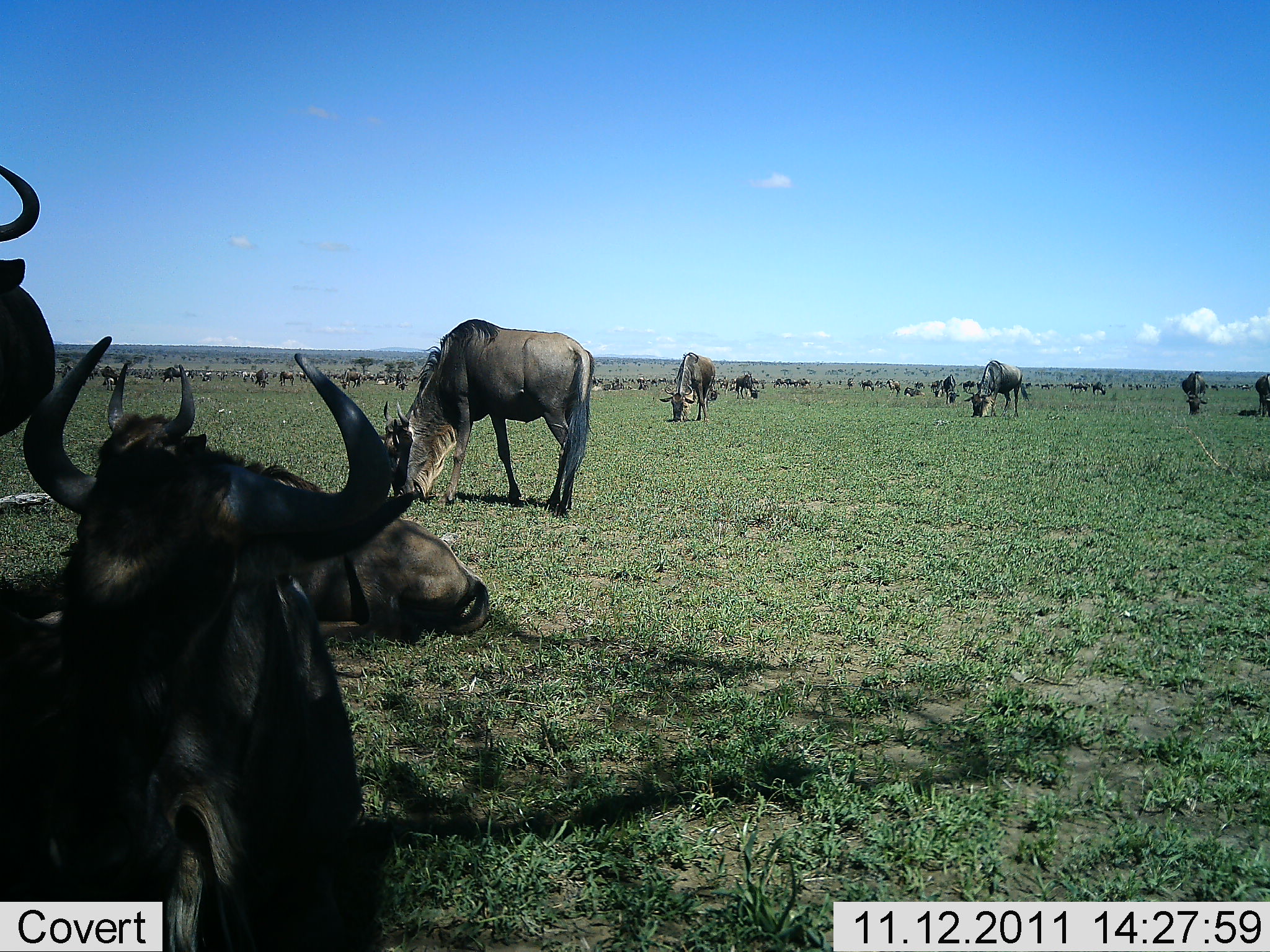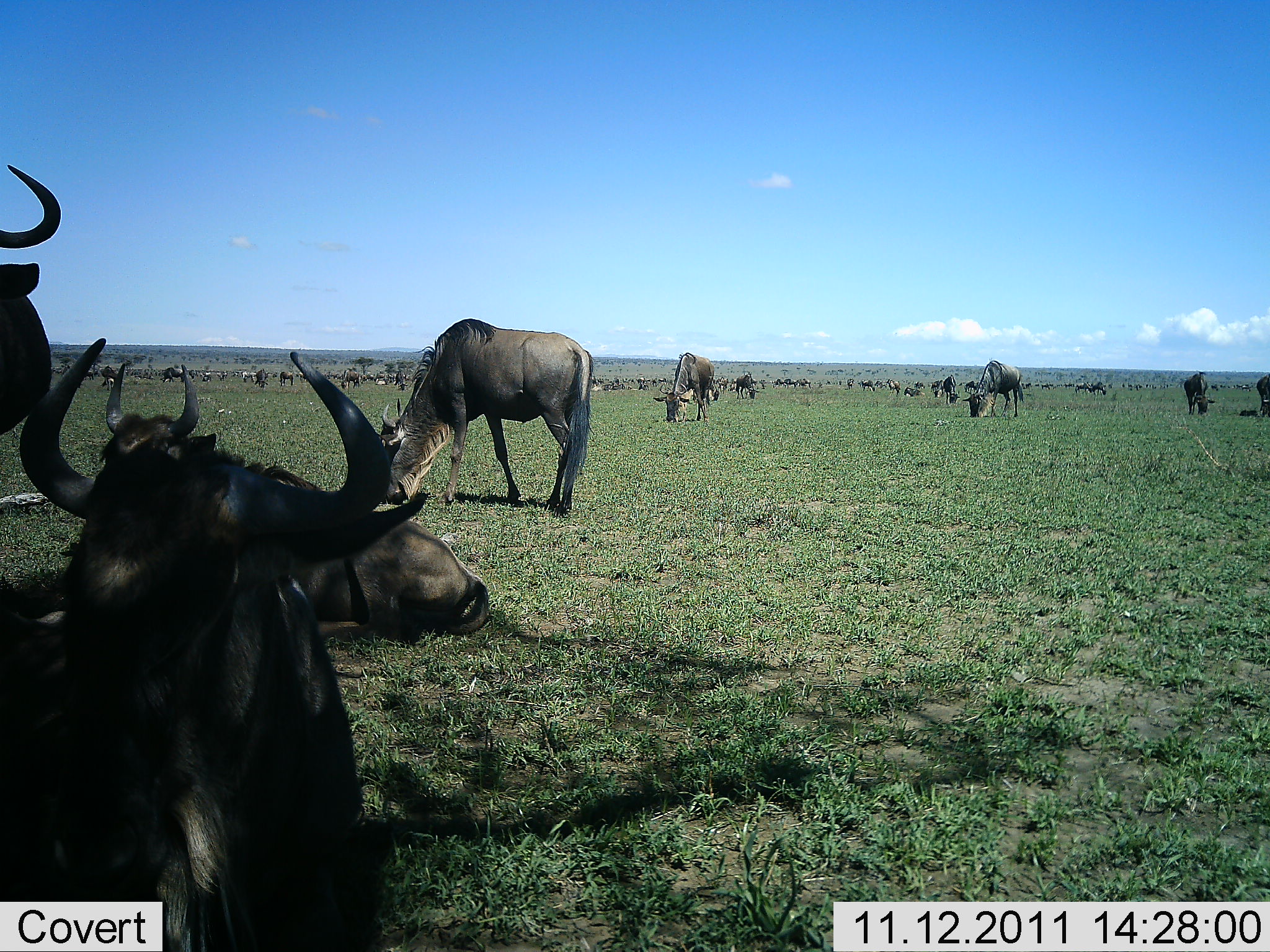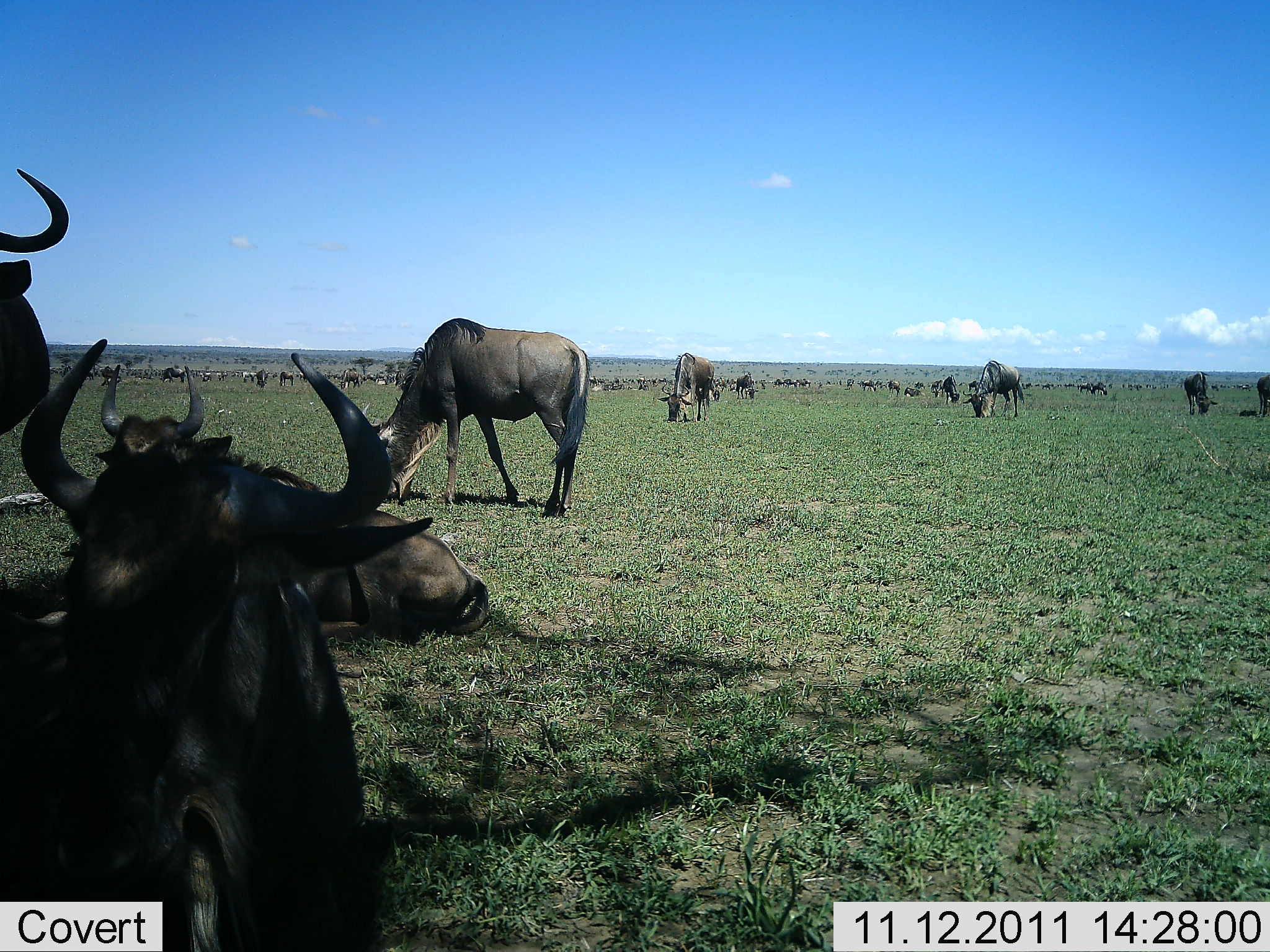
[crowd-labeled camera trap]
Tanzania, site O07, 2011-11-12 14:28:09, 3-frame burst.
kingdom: Animalia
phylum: Chordata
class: Mammalia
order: Artiodactyla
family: Bovidae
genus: Connochaetes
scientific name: Connochaetes taurinus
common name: blue wildebeest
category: wildebeest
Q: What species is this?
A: Wildebeest (blue wildebeest) (Connochaetes taurinus).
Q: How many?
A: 51+.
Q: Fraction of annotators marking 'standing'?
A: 77%.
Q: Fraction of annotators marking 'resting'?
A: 92%.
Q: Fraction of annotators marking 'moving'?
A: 23%.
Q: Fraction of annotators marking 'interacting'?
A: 0%.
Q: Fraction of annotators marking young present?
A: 0%.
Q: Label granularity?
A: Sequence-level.